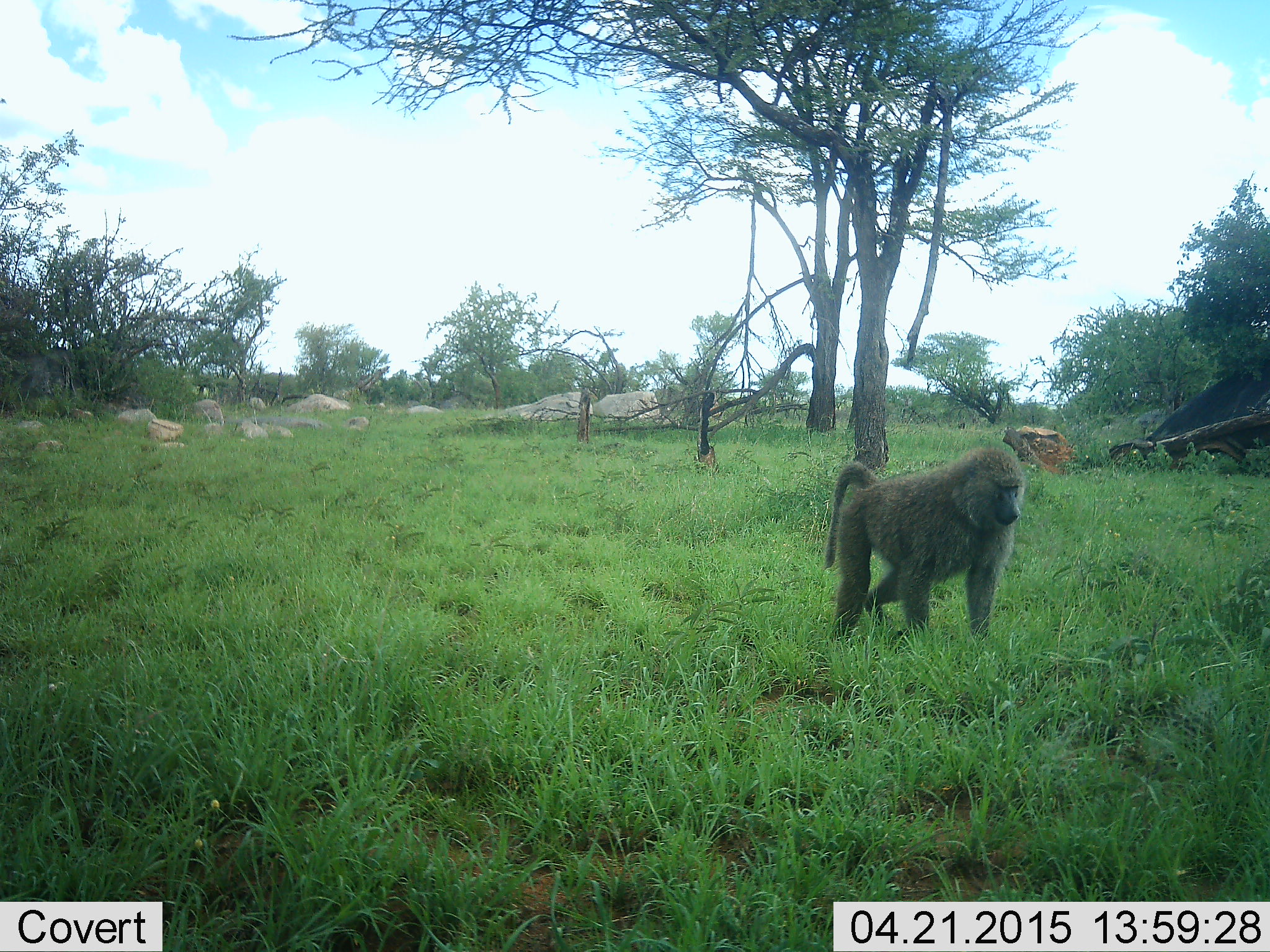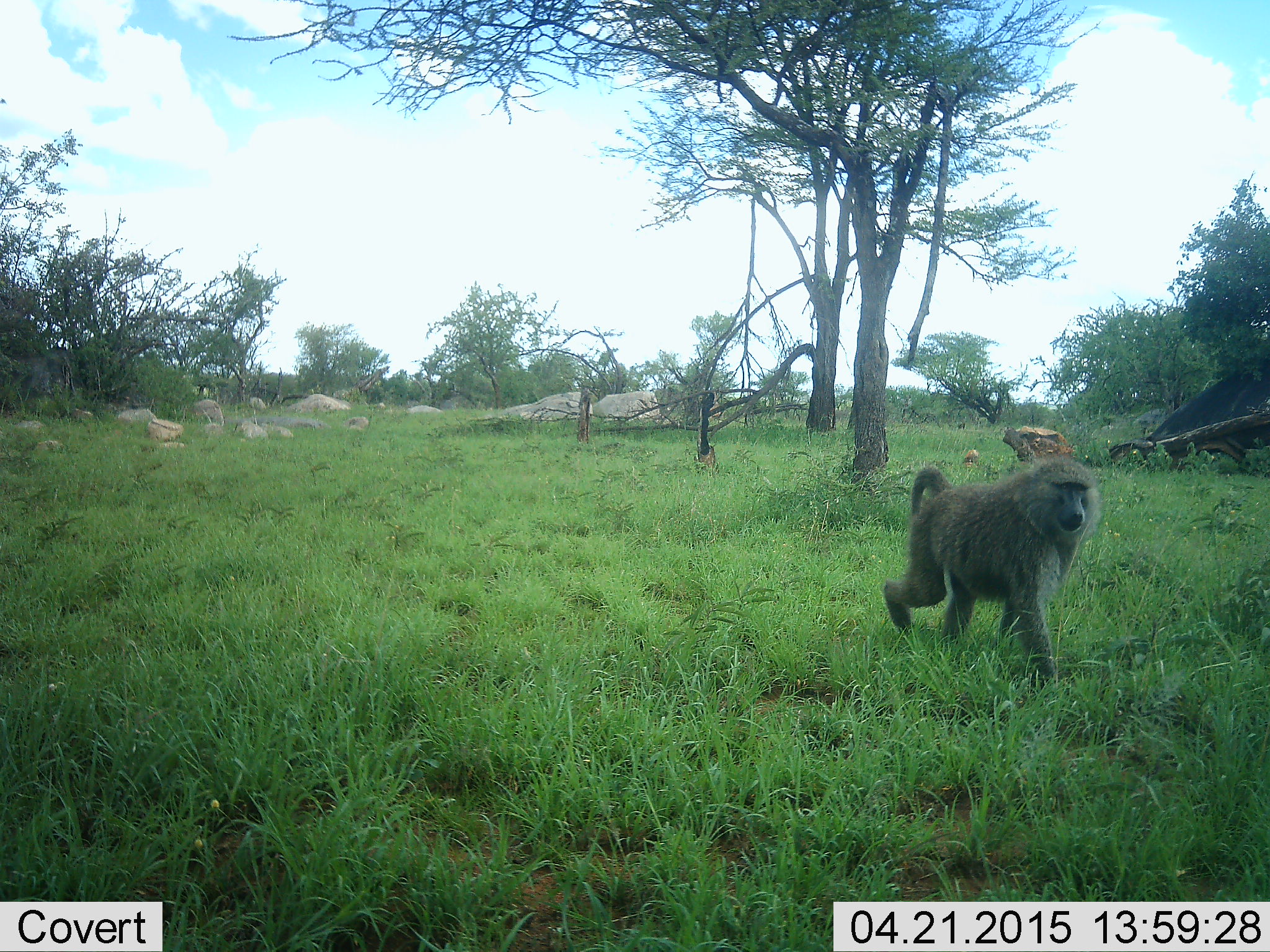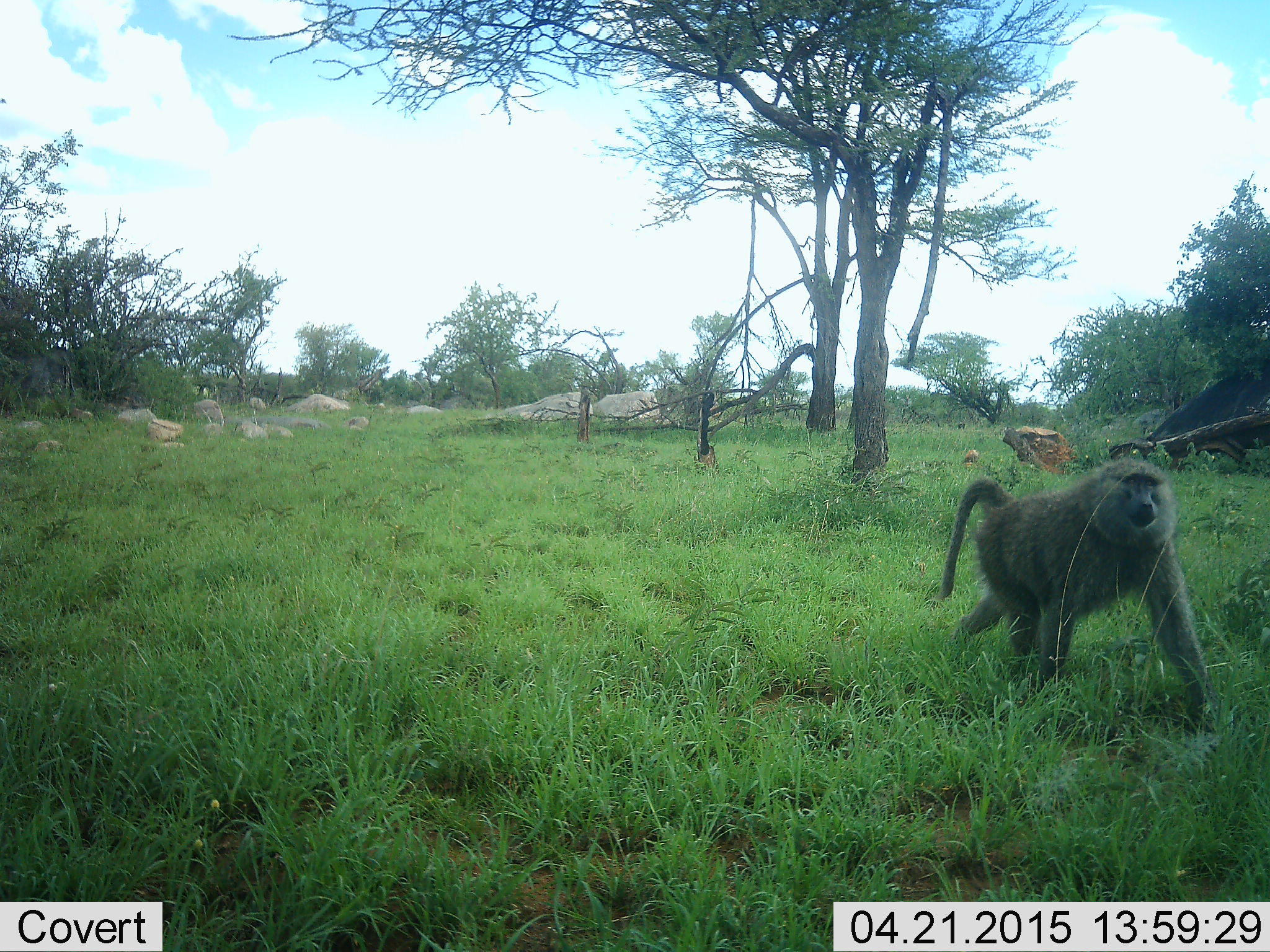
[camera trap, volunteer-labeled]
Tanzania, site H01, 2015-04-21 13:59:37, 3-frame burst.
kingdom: Animalia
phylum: Chordata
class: Mammalia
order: Primates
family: Cercopithecidae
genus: Papio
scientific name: Papio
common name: baboon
Baboon (Papio), count 1. Behavior (volunteer vote fractions): standing 10%, resting 0%, moving 100%, interacting 0%. Young present (vote fraction): 0%. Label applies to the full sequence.